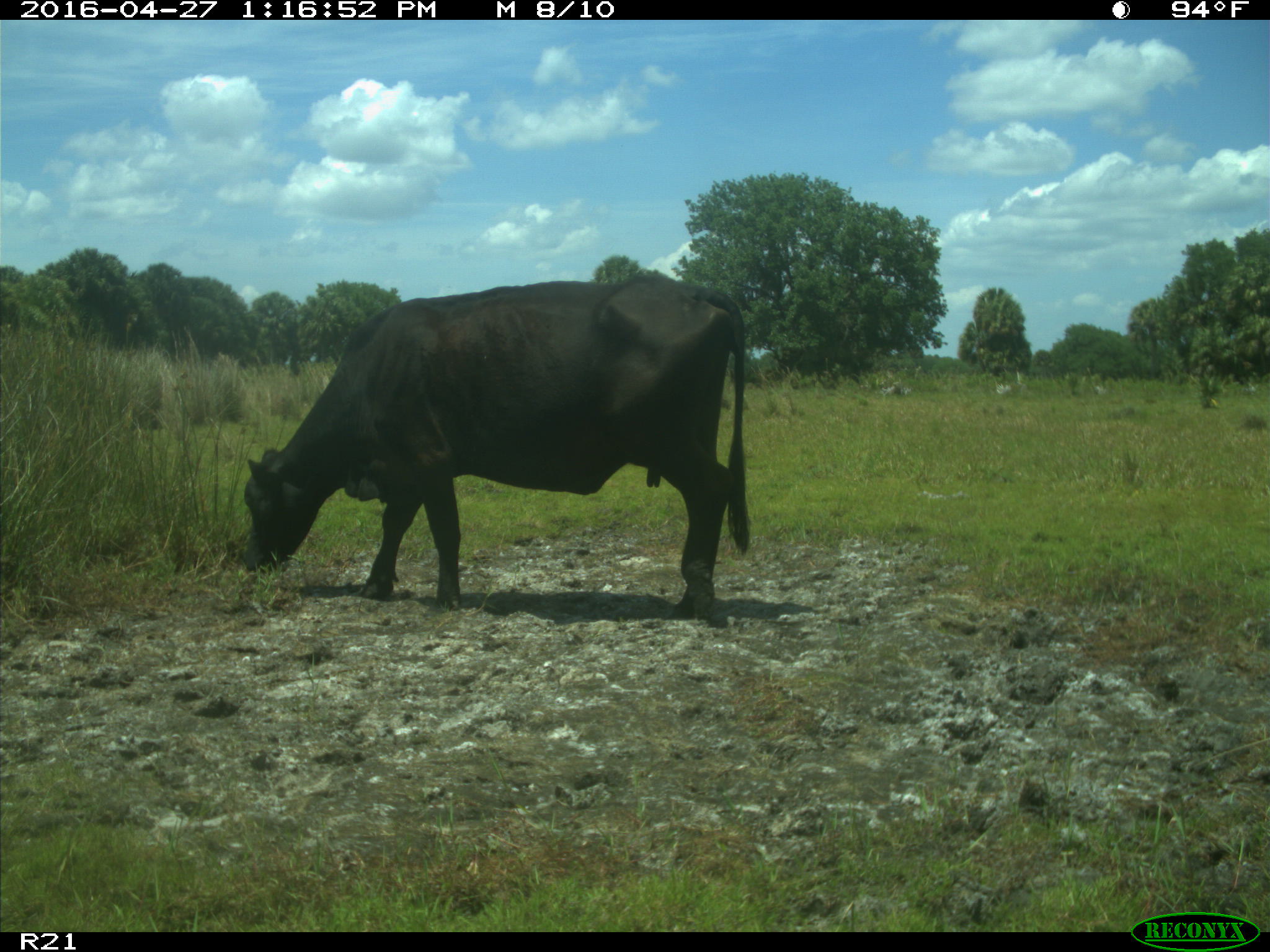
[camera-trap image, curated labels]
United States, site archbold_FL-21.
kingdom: Animalia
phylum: Chordata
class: Mammalia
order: Artiodactyla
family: Bovidae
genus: Bos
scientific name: Bos taurus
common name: domestic cow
Bos taurus (domestic cow).